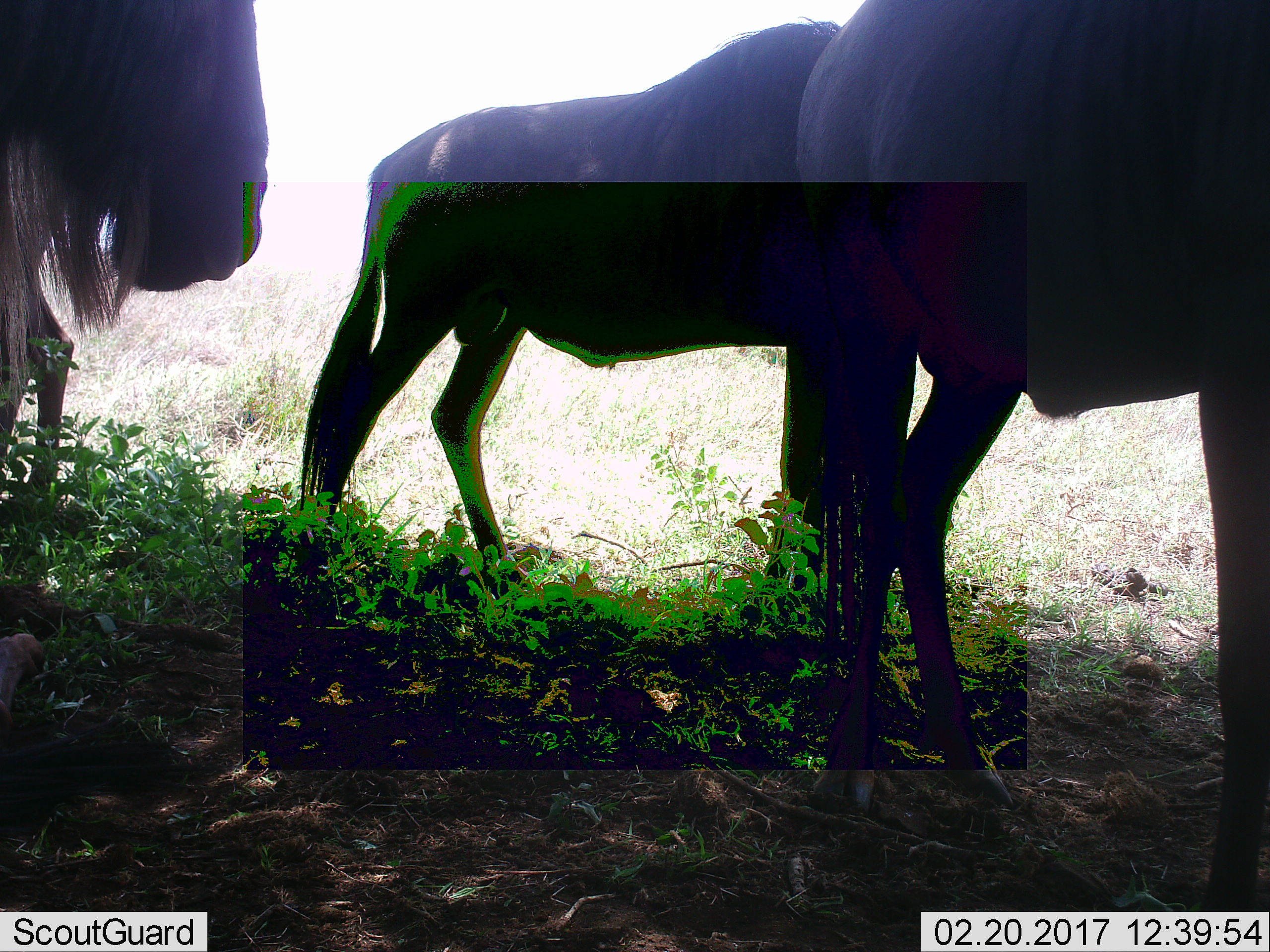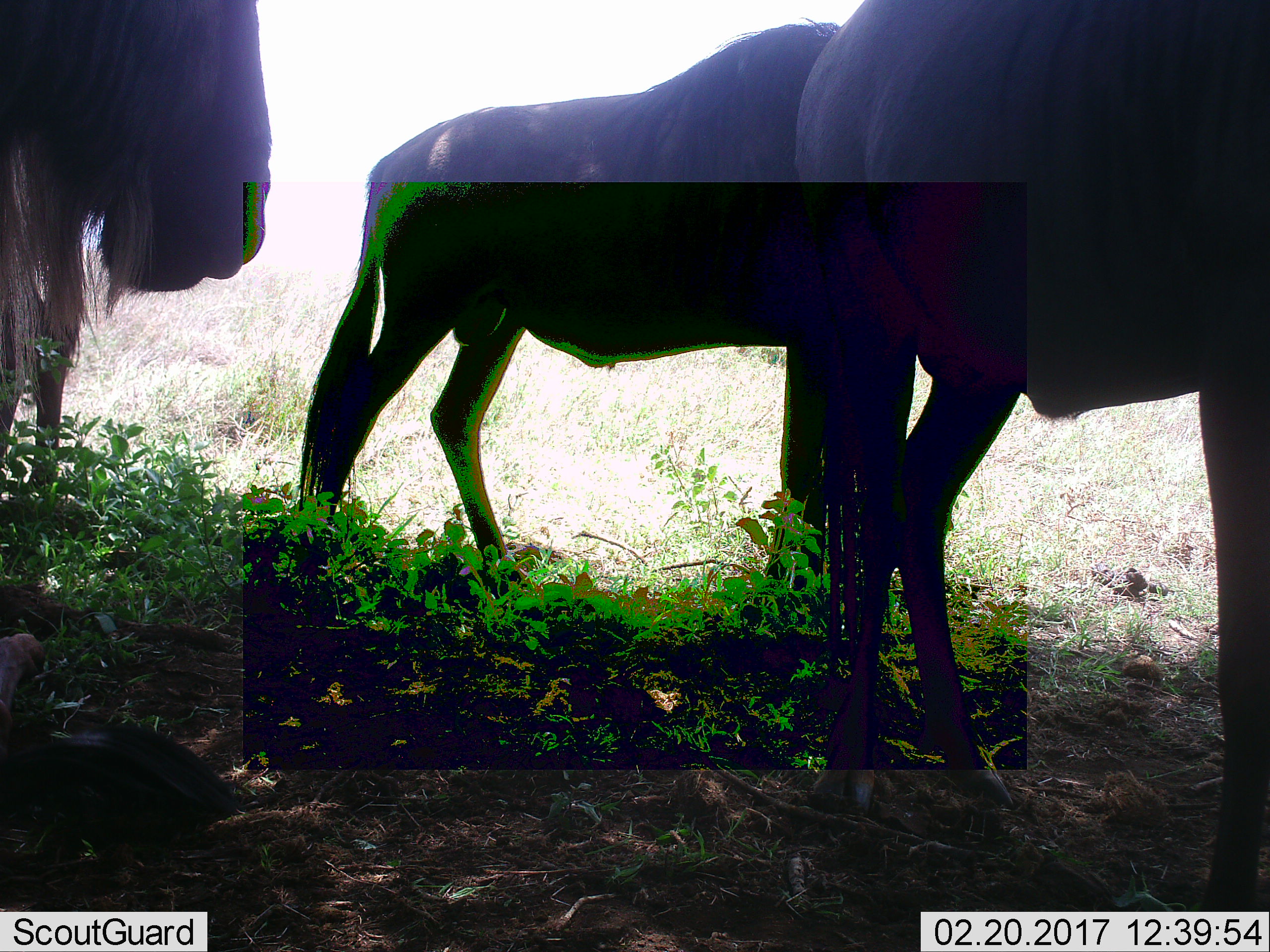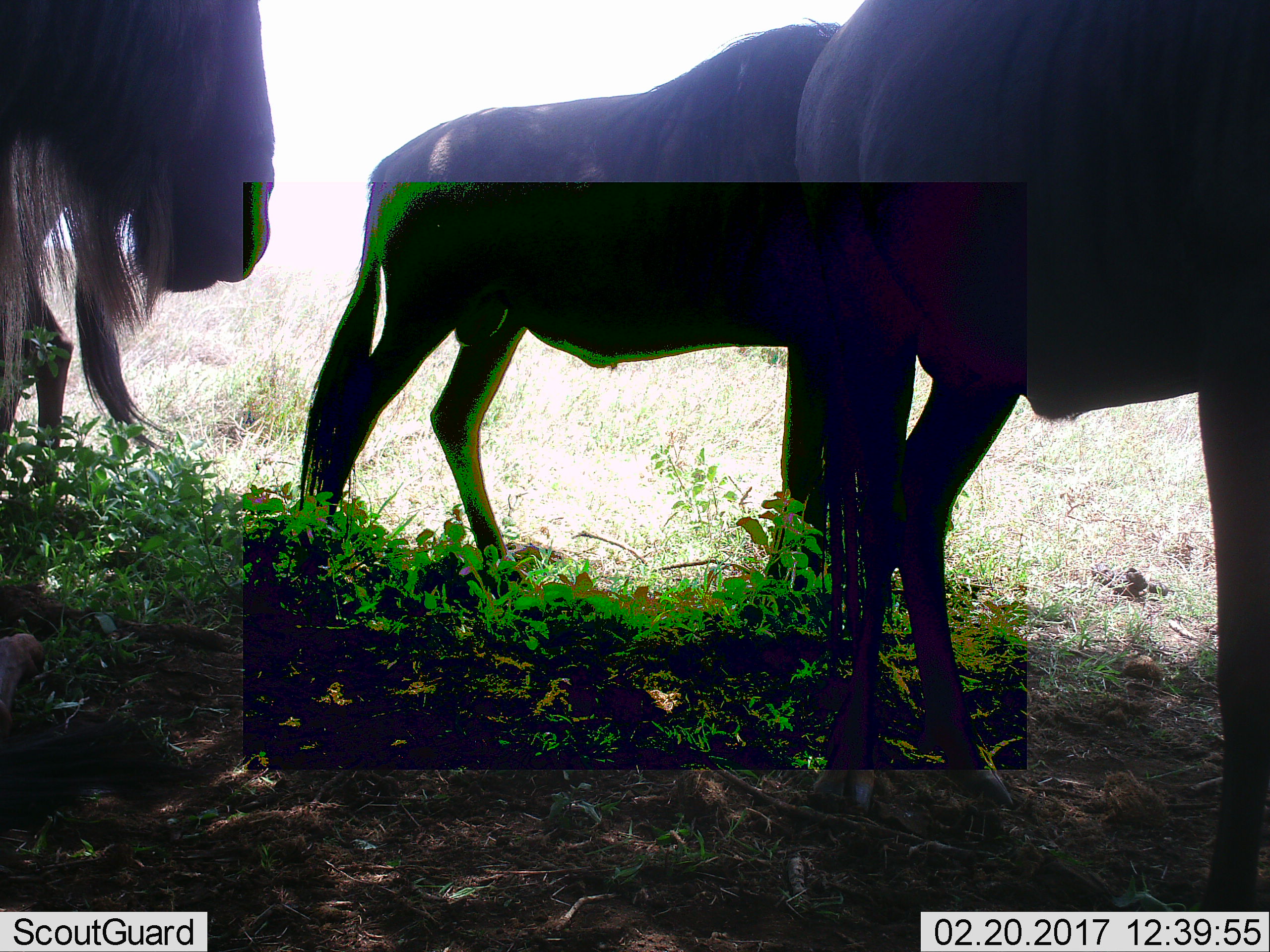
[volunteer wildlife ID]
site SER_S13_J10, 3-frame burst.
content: unidentified animal